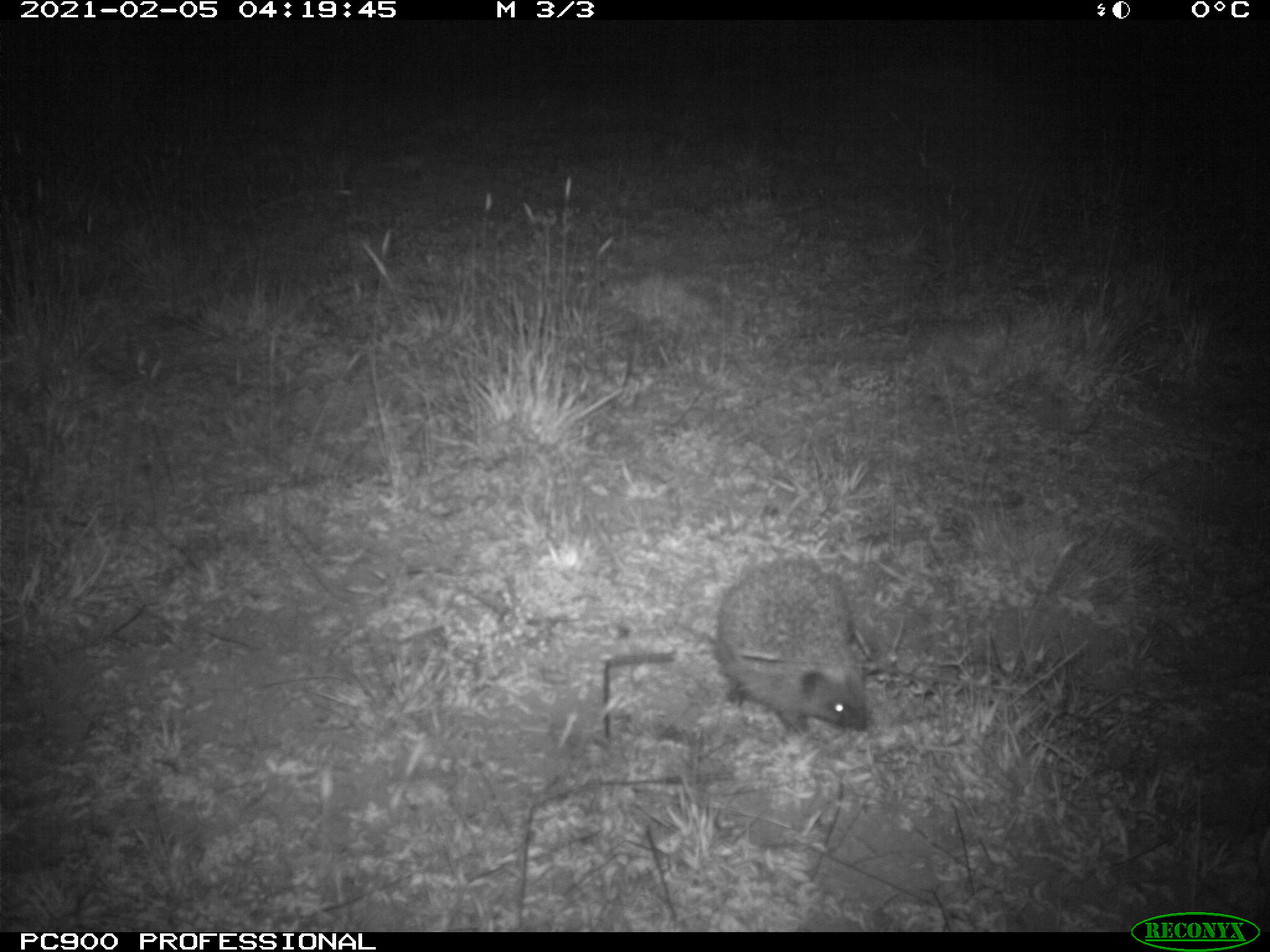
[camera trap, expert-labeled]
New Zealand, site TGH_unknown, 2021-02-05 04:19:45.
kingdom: Animalia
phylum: Chordata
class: Mammalia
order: Eulipotyphla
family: Erinaceidae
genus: Erinaceus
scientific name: Erinaceus europaeus europaeus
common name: european hedgehog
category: hedgehog